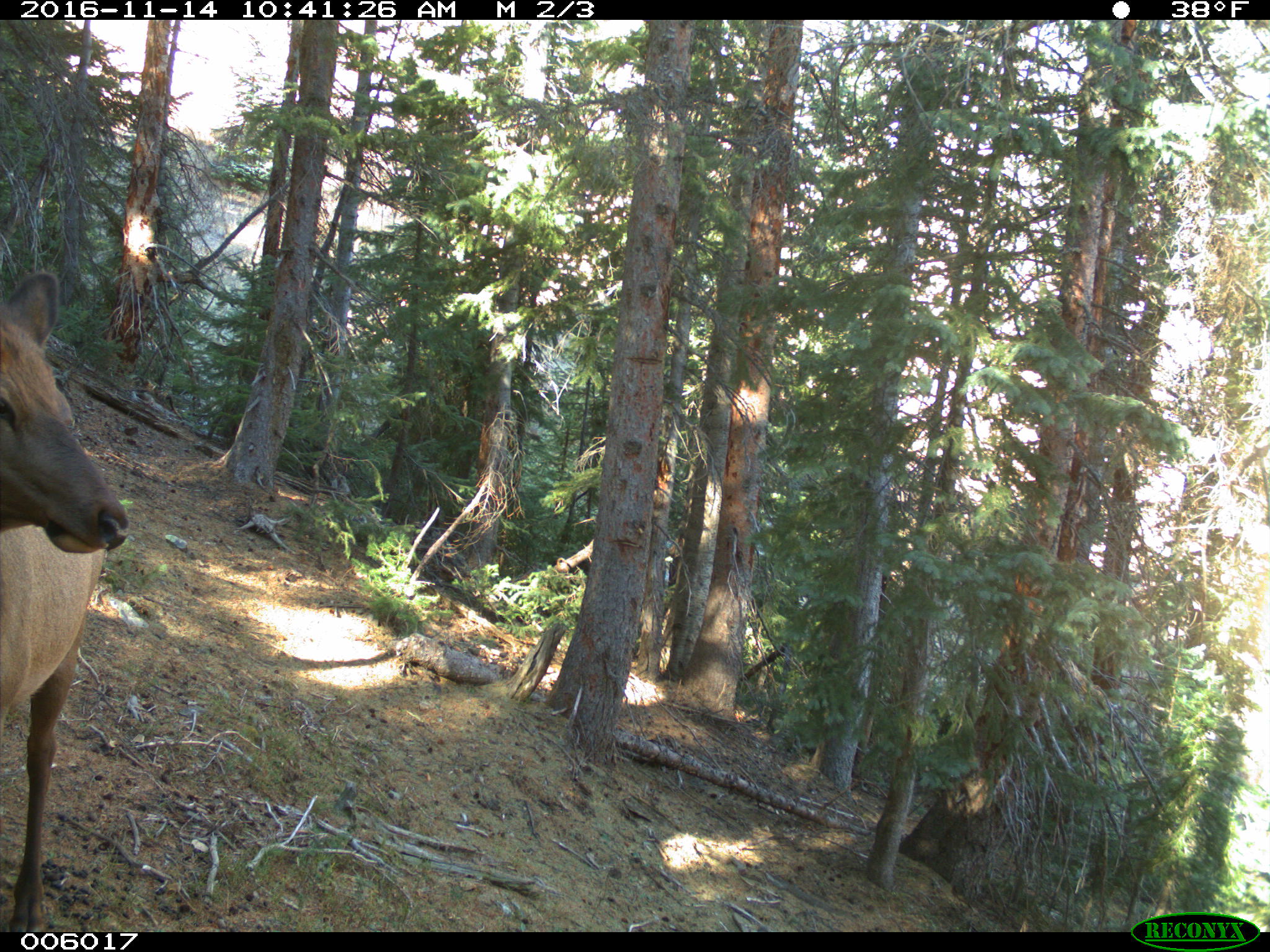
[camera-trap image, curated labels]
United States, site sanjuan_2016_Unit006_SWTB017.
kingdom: Animalia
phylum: Chordata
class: Mammalia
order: Artiodactyla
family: Cervidae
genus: Cervus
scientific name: Cervus elaphus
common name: red deer